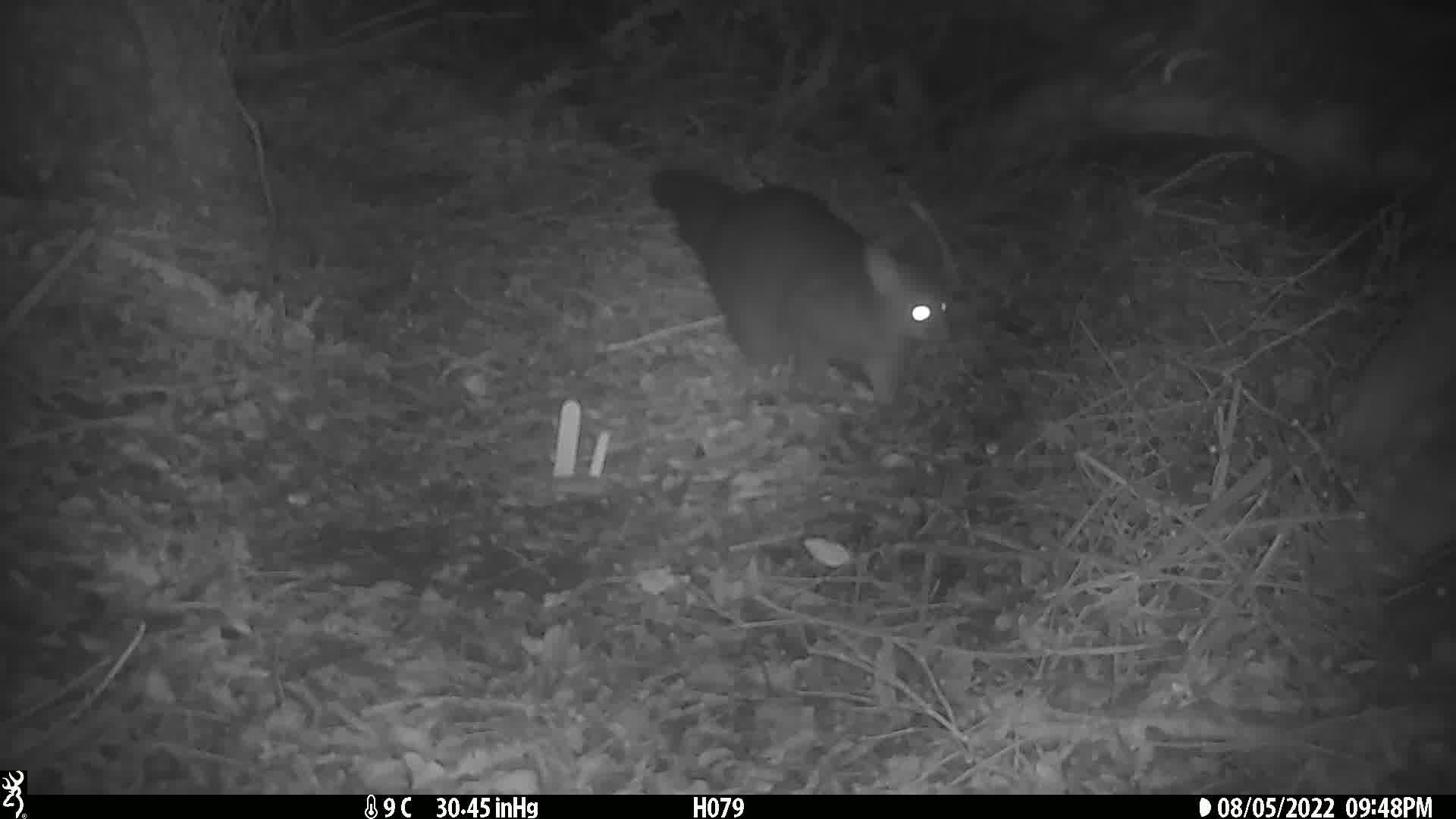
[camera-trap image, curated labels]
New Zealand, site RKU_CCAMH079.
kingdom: Animalia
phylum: Chordata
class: Mammalia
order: Diprotodontia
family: Phalangeridae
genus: Trichosurus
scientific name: Trichosurus vulpecula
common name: common brushtail possum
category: possum